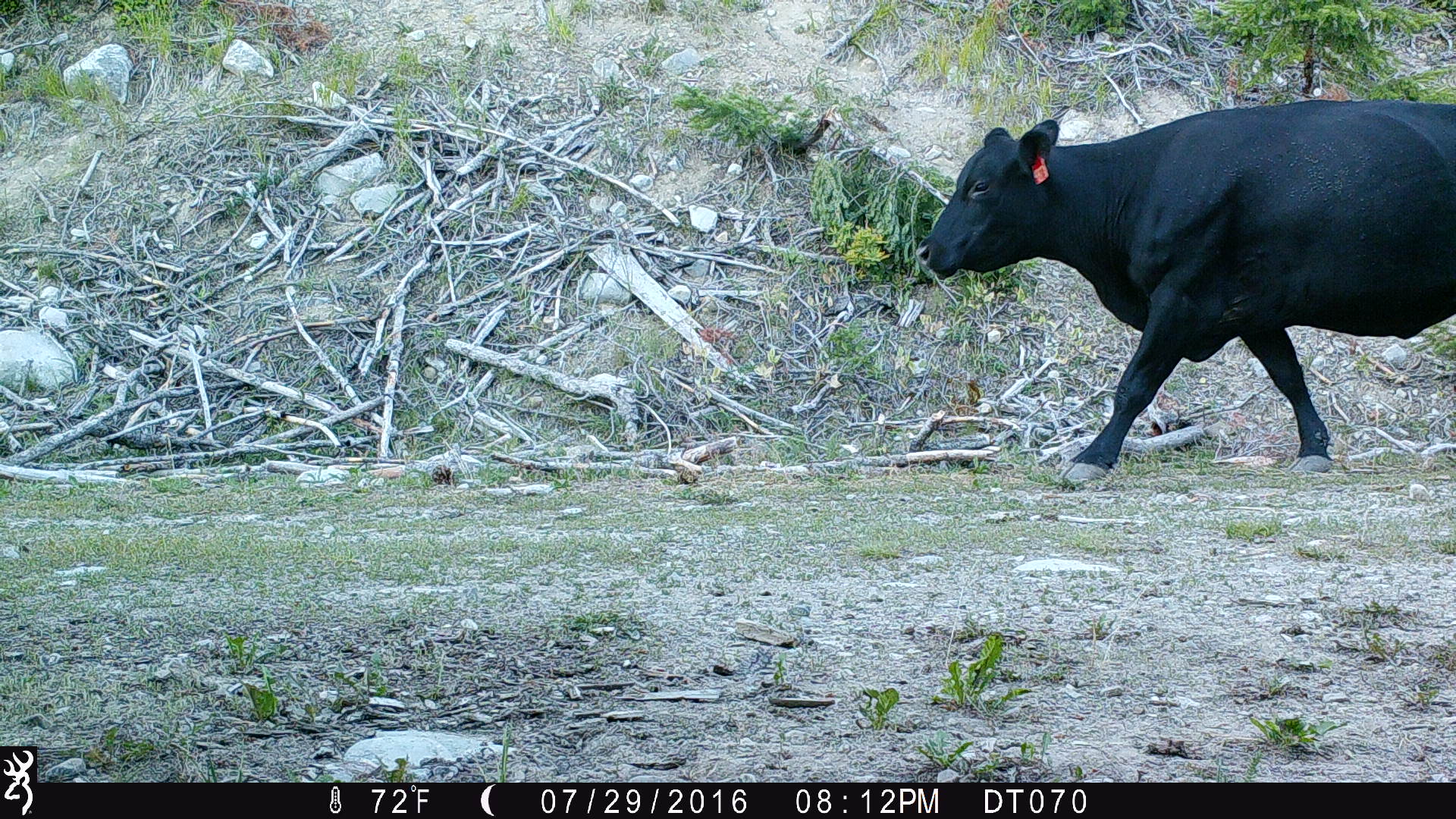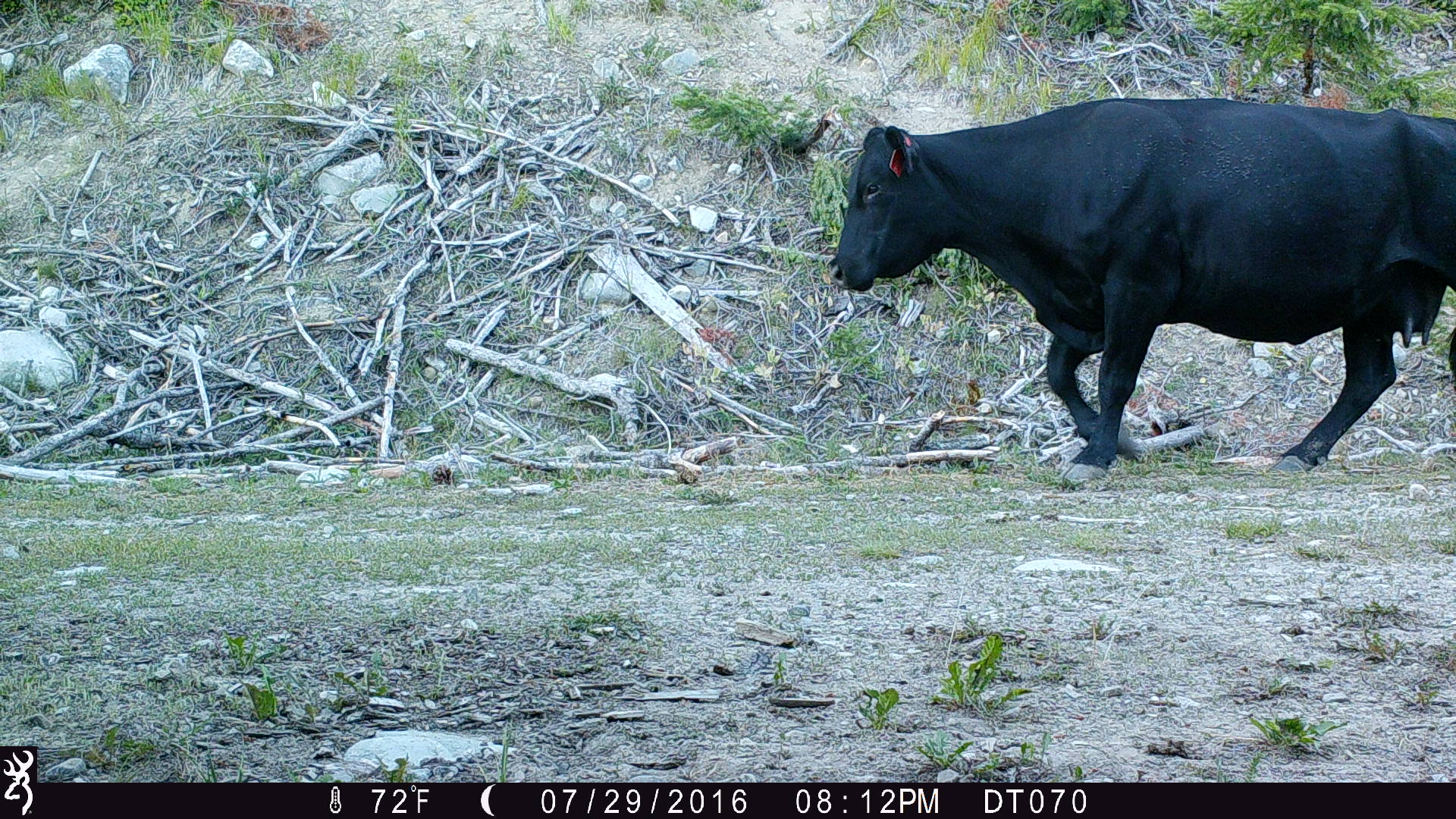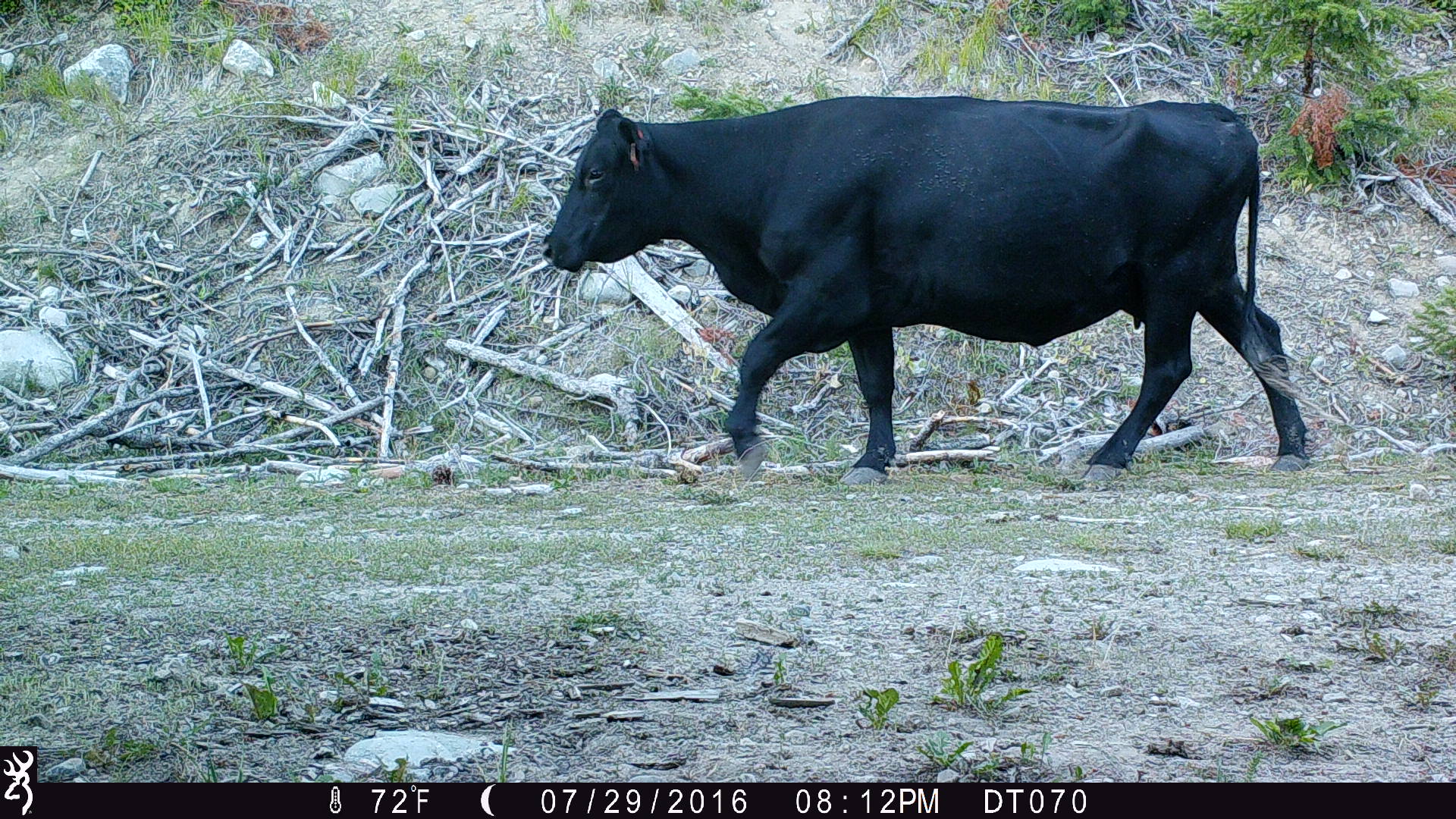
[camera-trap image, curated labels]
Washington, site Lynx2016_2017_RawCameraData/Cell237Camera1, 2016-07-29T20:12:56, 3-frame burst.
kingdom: Animalia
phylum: Chordata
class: Mammalia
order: Artiodactyla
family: Bovidae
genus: Bos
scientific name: Bos taurus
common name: domestic cattle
Domestic cattle (Bos taurus). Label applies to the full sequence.